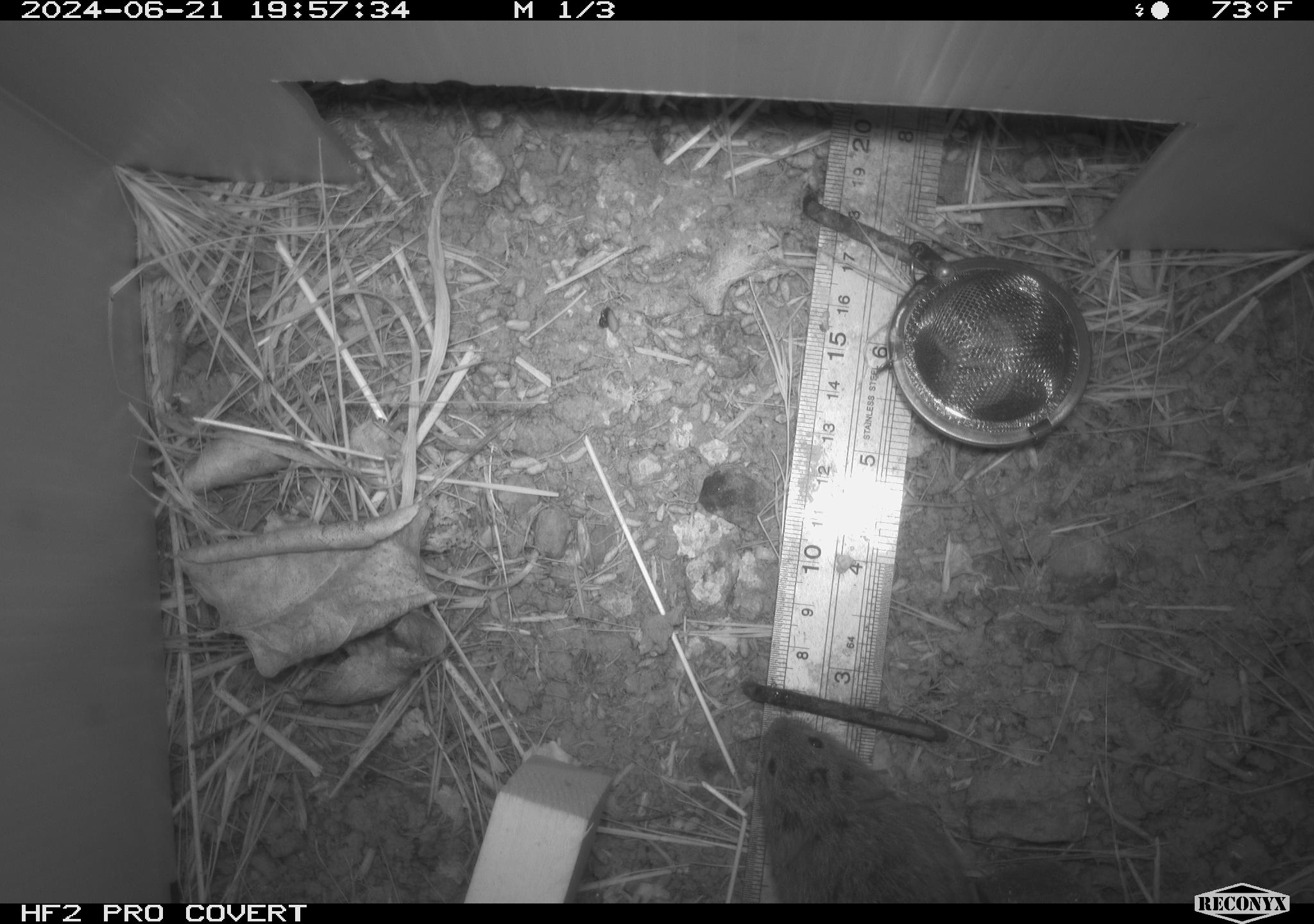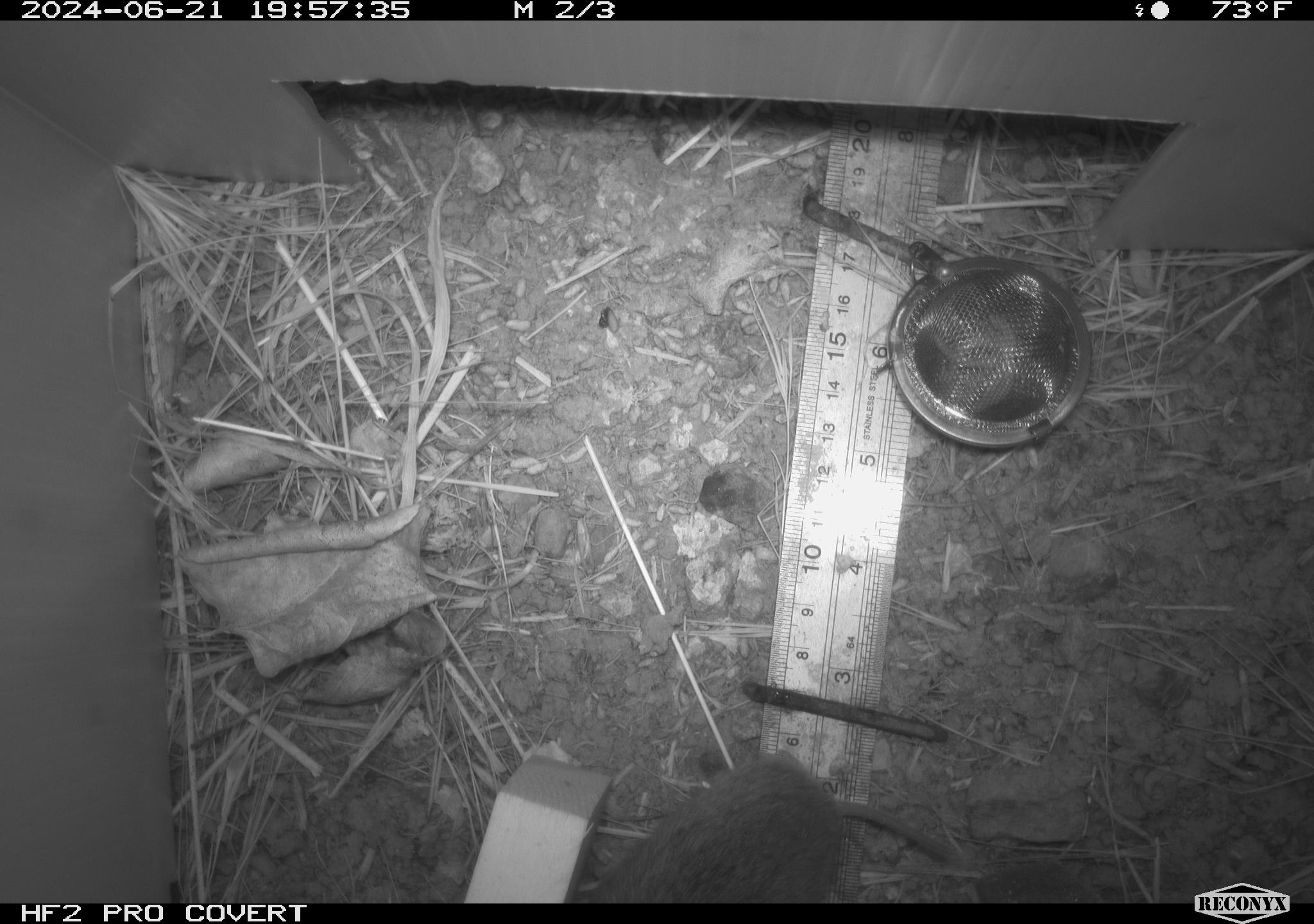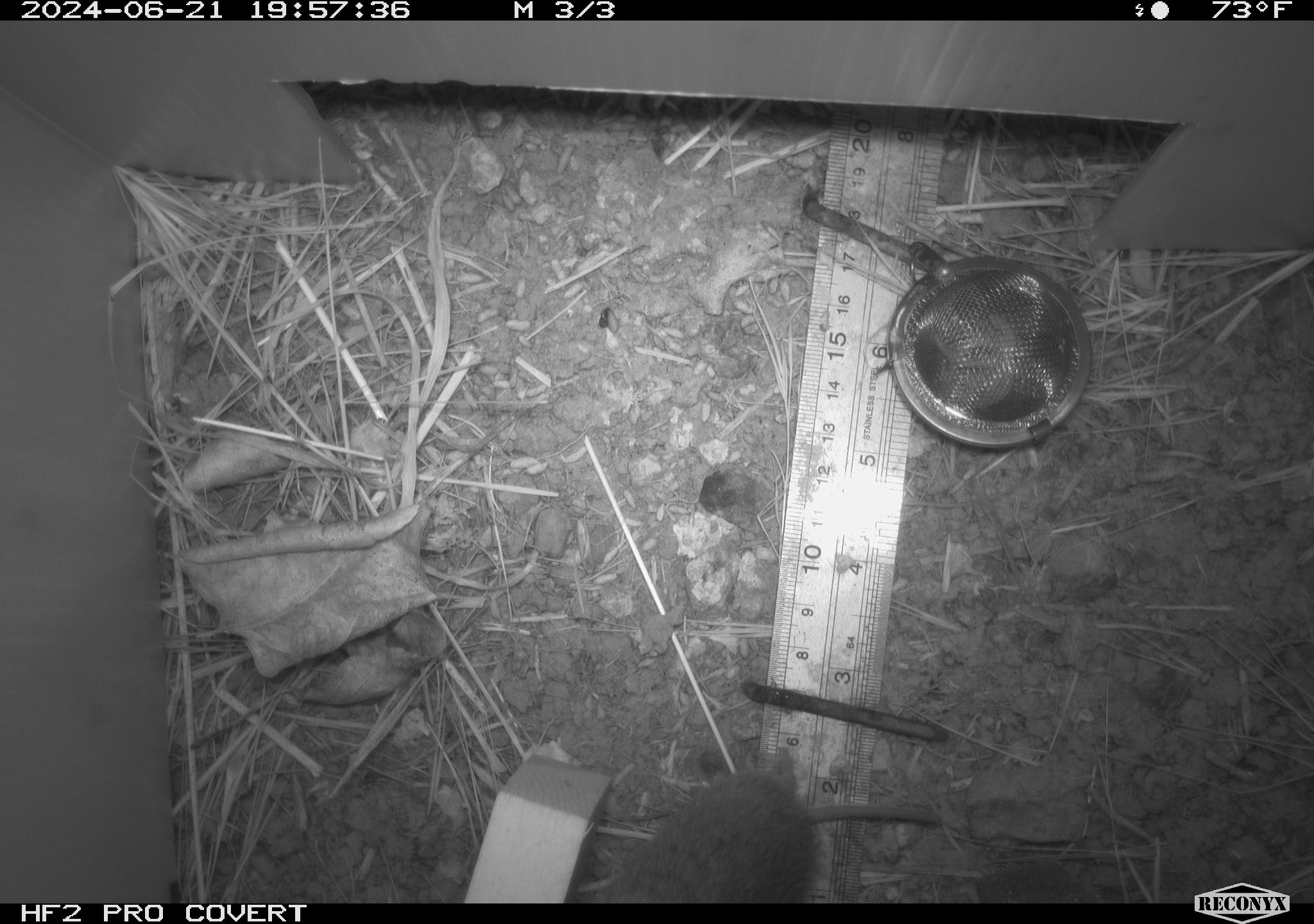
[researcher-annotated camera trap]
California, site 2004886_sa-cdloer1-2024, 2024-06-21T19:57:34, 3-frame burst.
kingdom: Animalia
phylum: Chordata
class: Mammalia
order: Rodentia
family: Cricetidae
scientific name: Arvicolinae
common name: voles, lemmings, and muskrats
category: arvicolinae subfamily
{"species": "arvicolinae subfamily (voles, lemmings, and muskrats) (Arvicolinae)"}